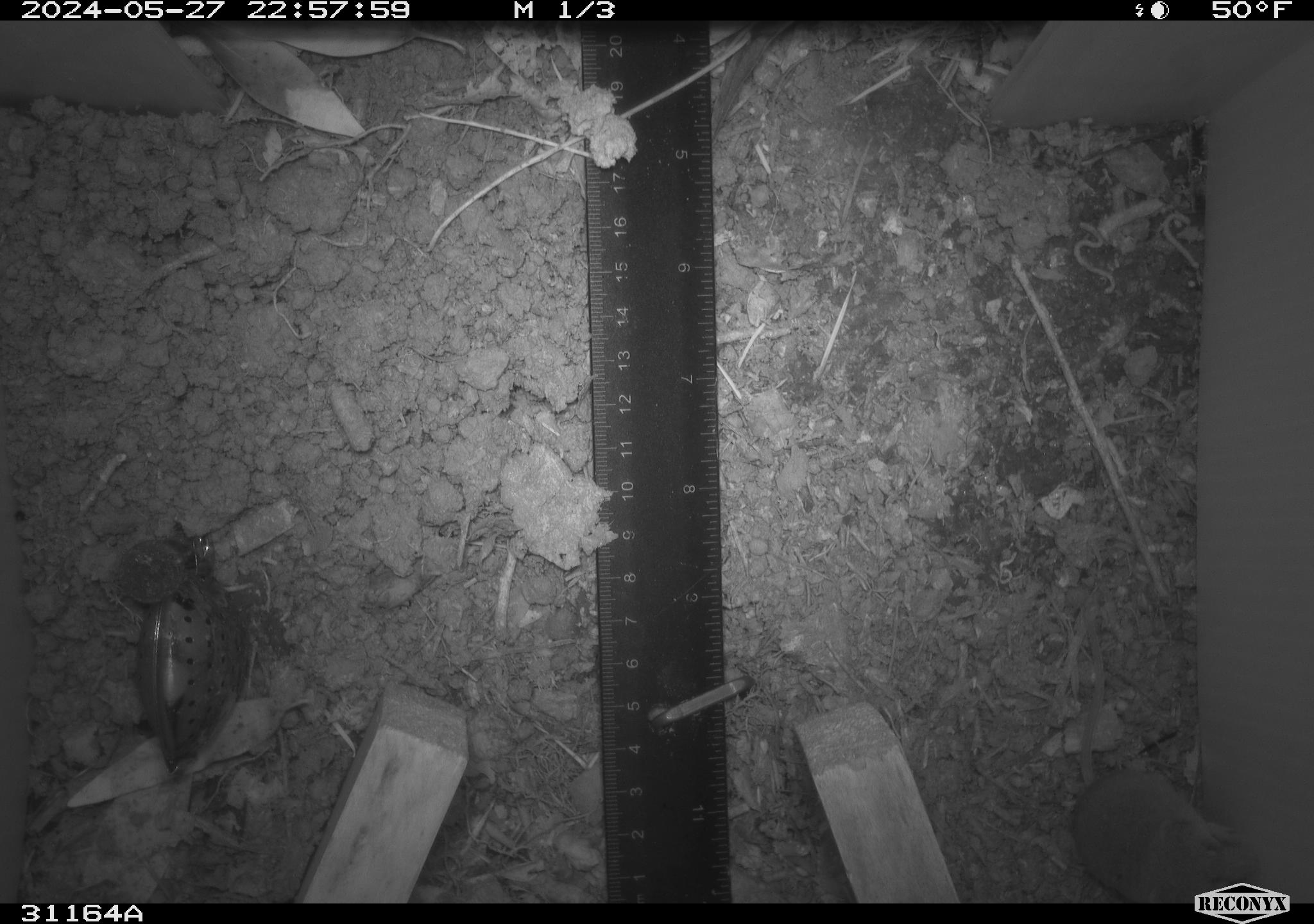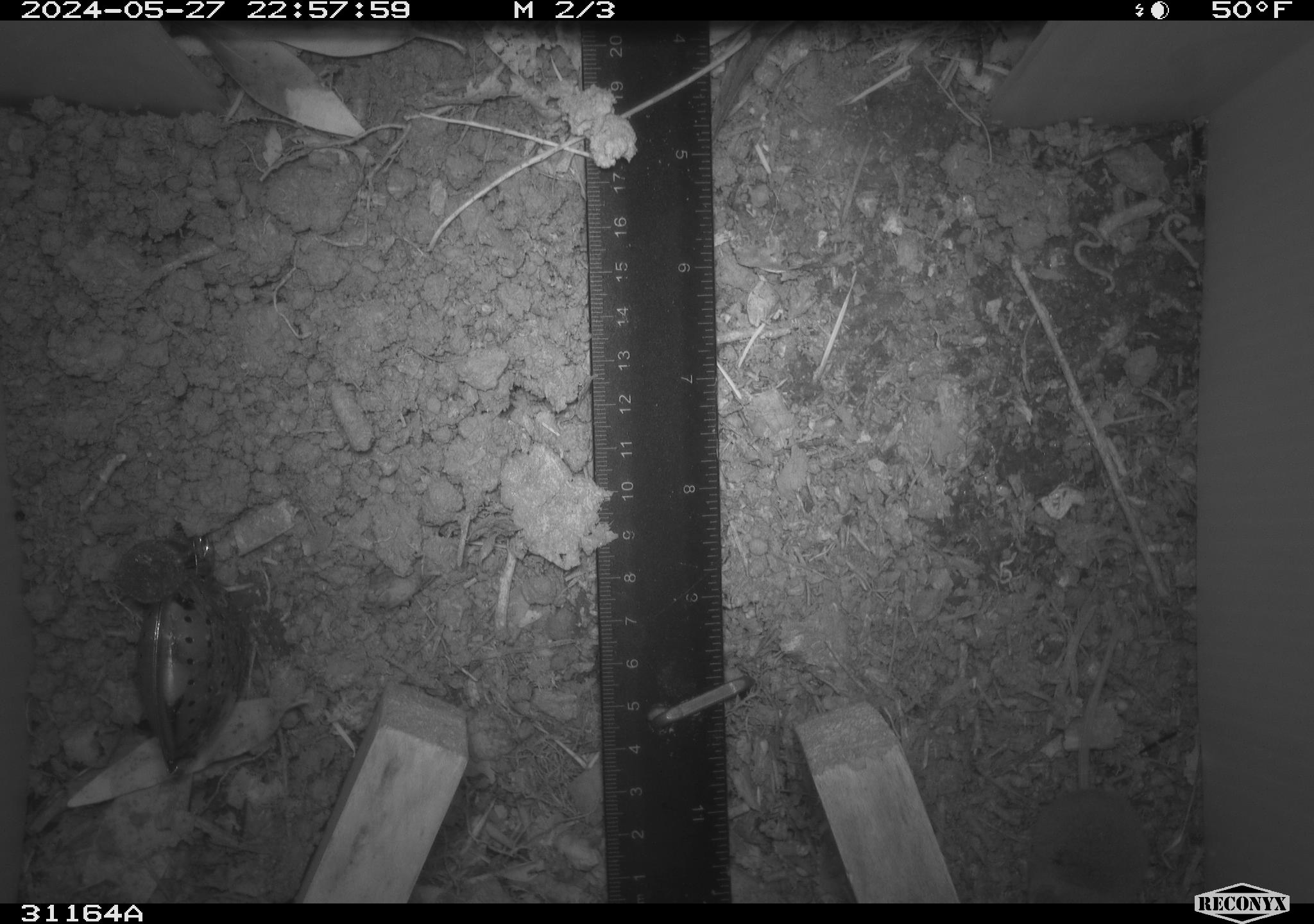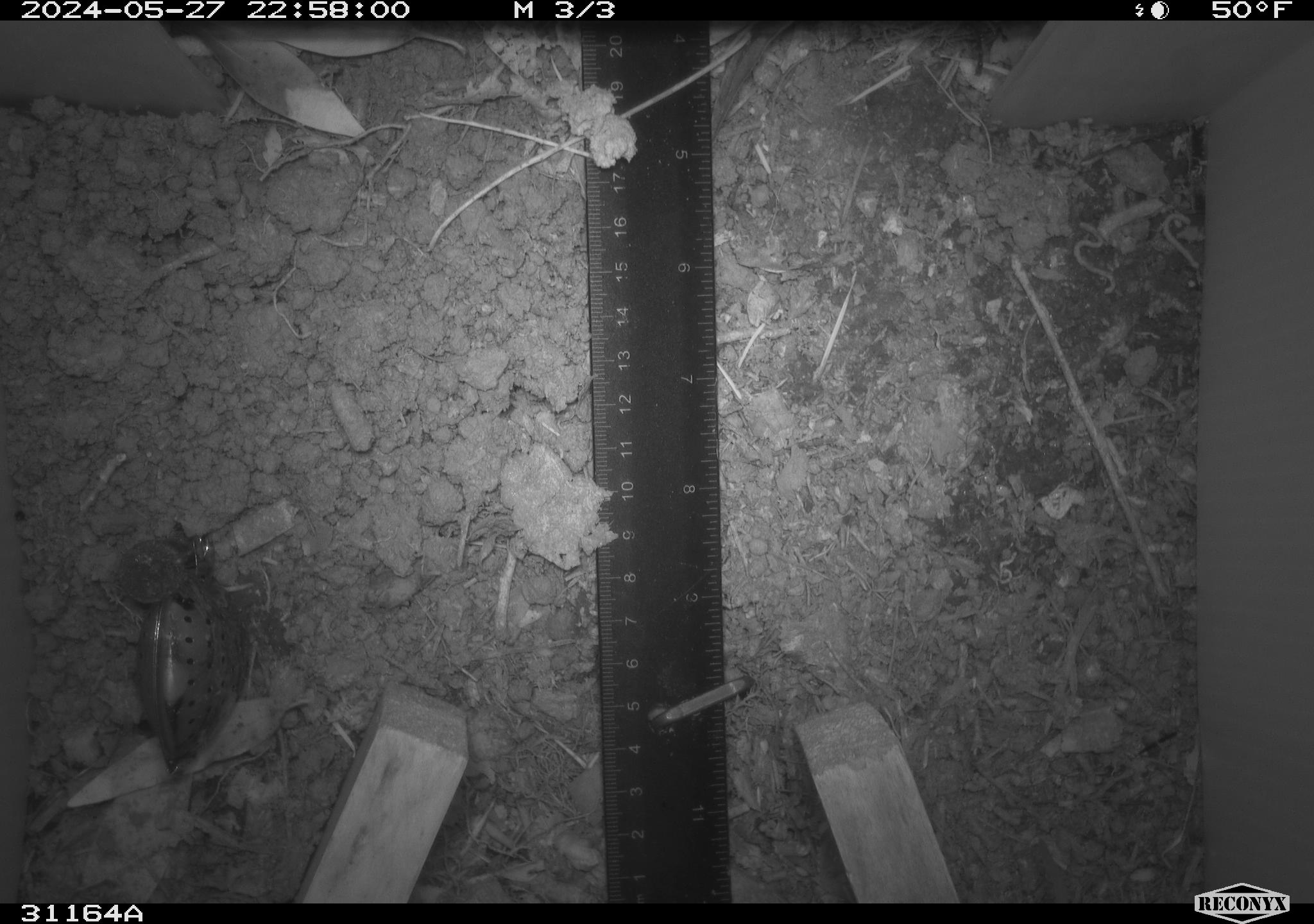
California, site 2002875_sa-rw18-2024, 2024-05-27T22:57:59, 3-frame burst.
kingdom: Animalia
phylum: Chordata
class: Mammalia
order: Eulipotyphla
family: Soricidae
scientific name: Soricidae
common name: shrews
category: soricidae family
Soricidae family (shrews) (Soricidae).